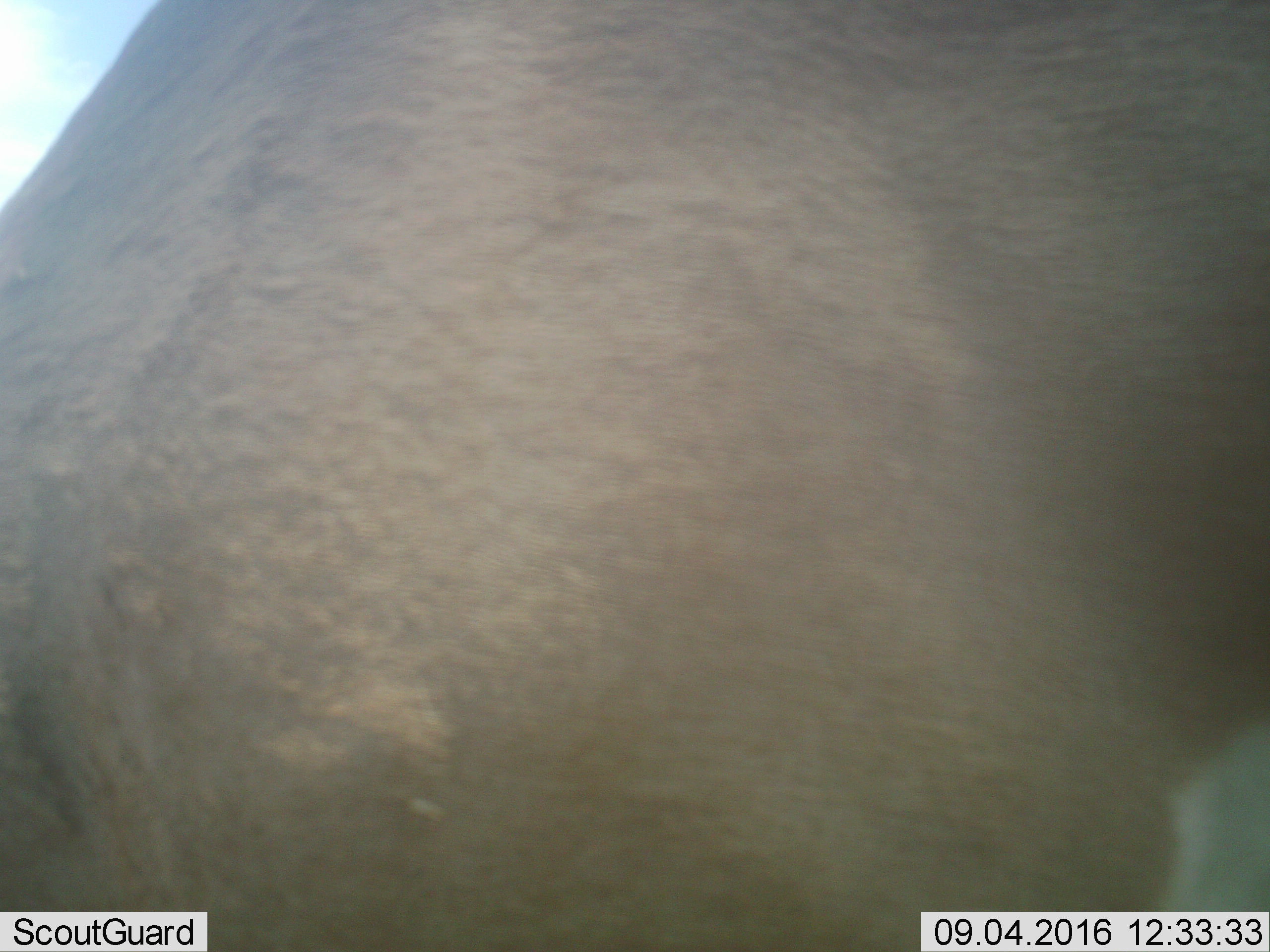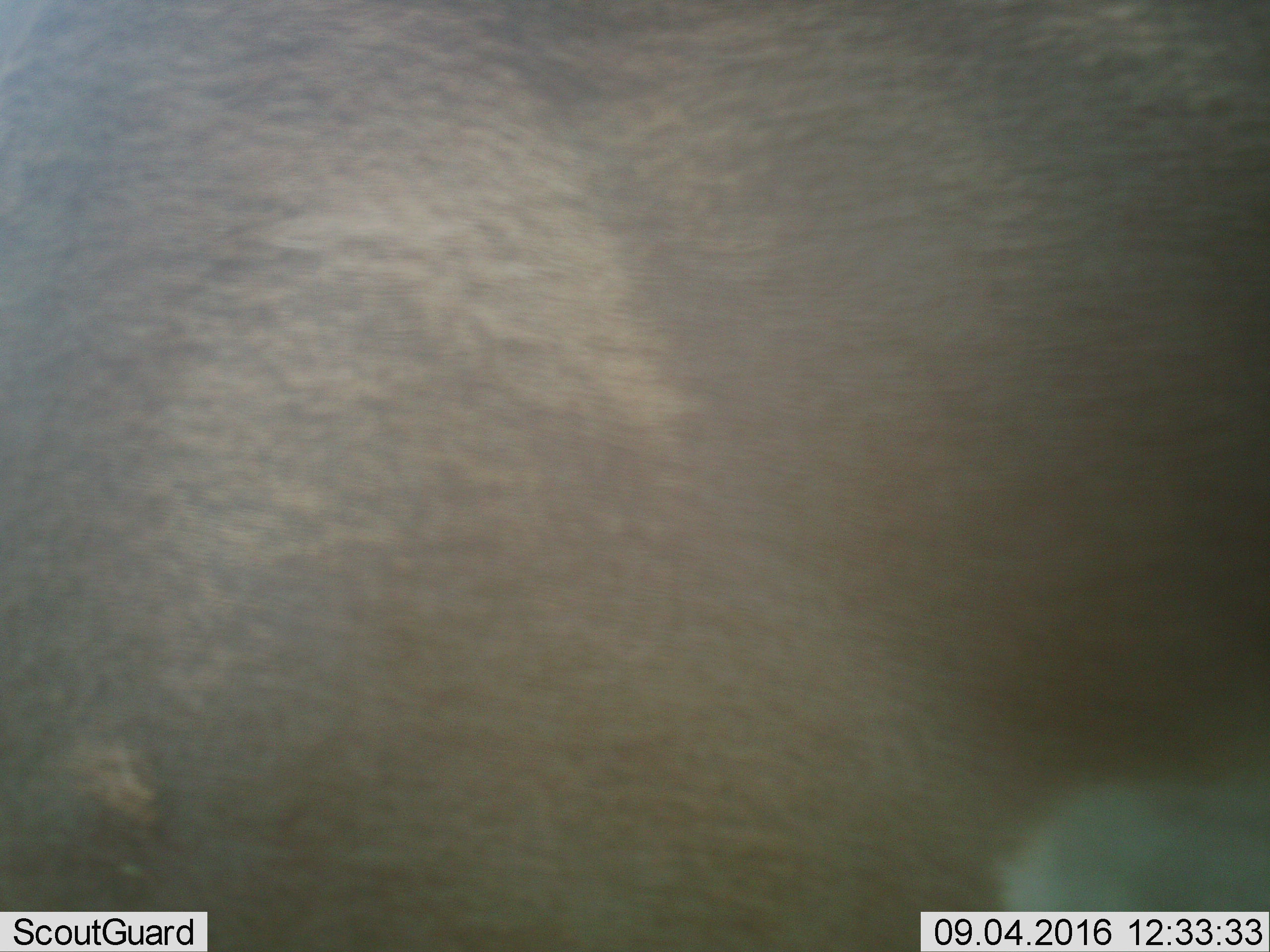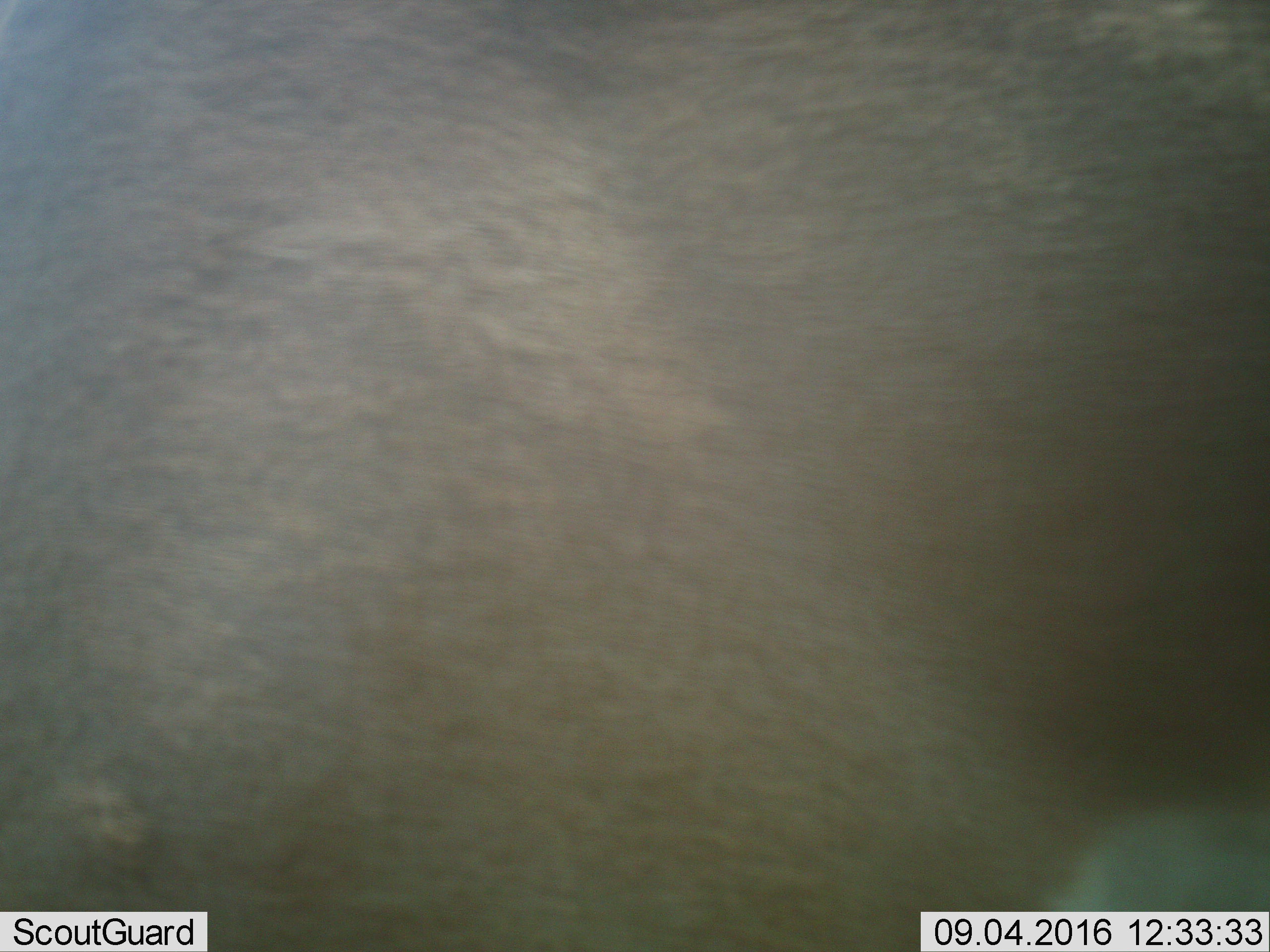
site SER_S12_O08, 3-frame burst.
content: unidentified animal